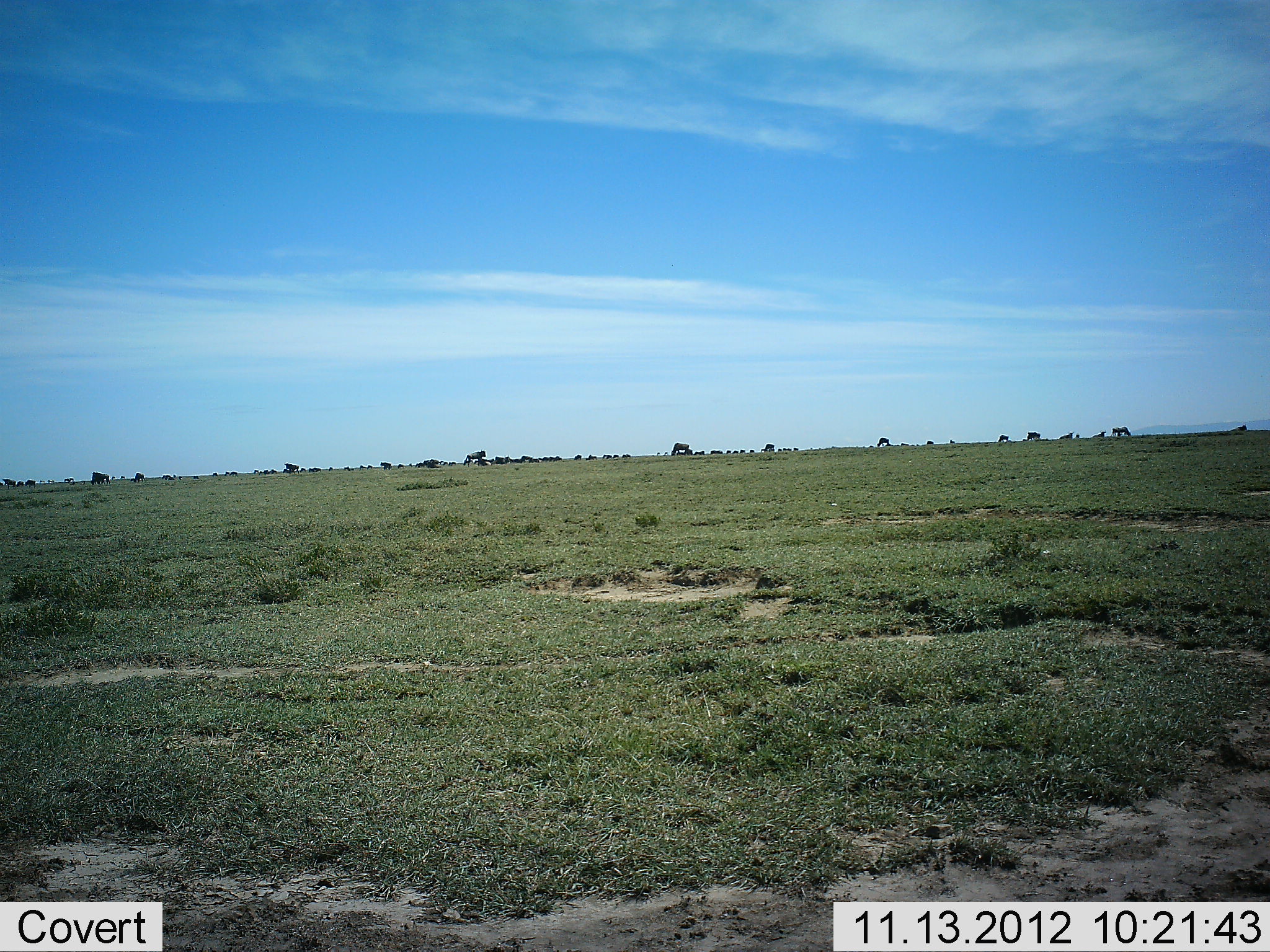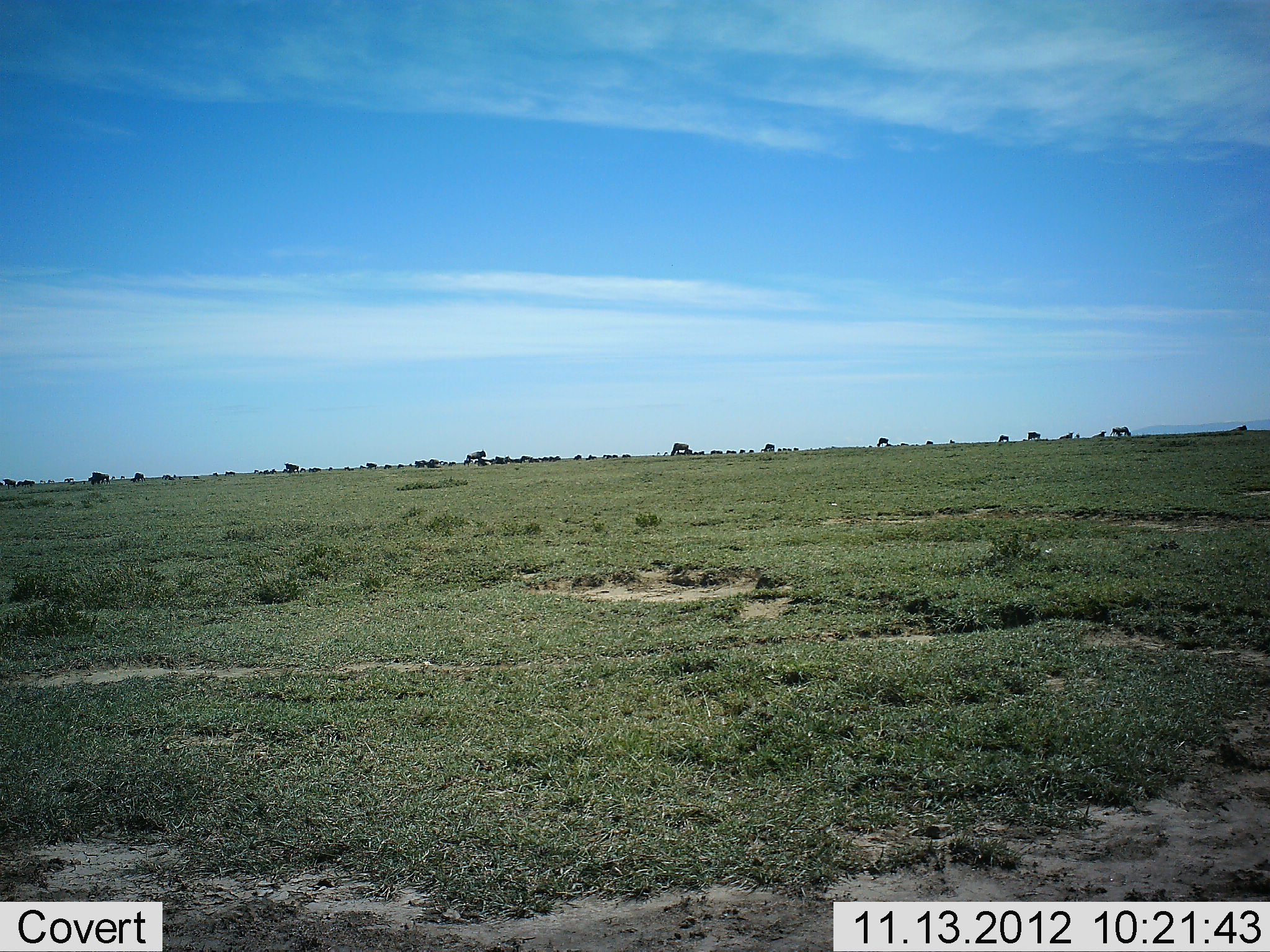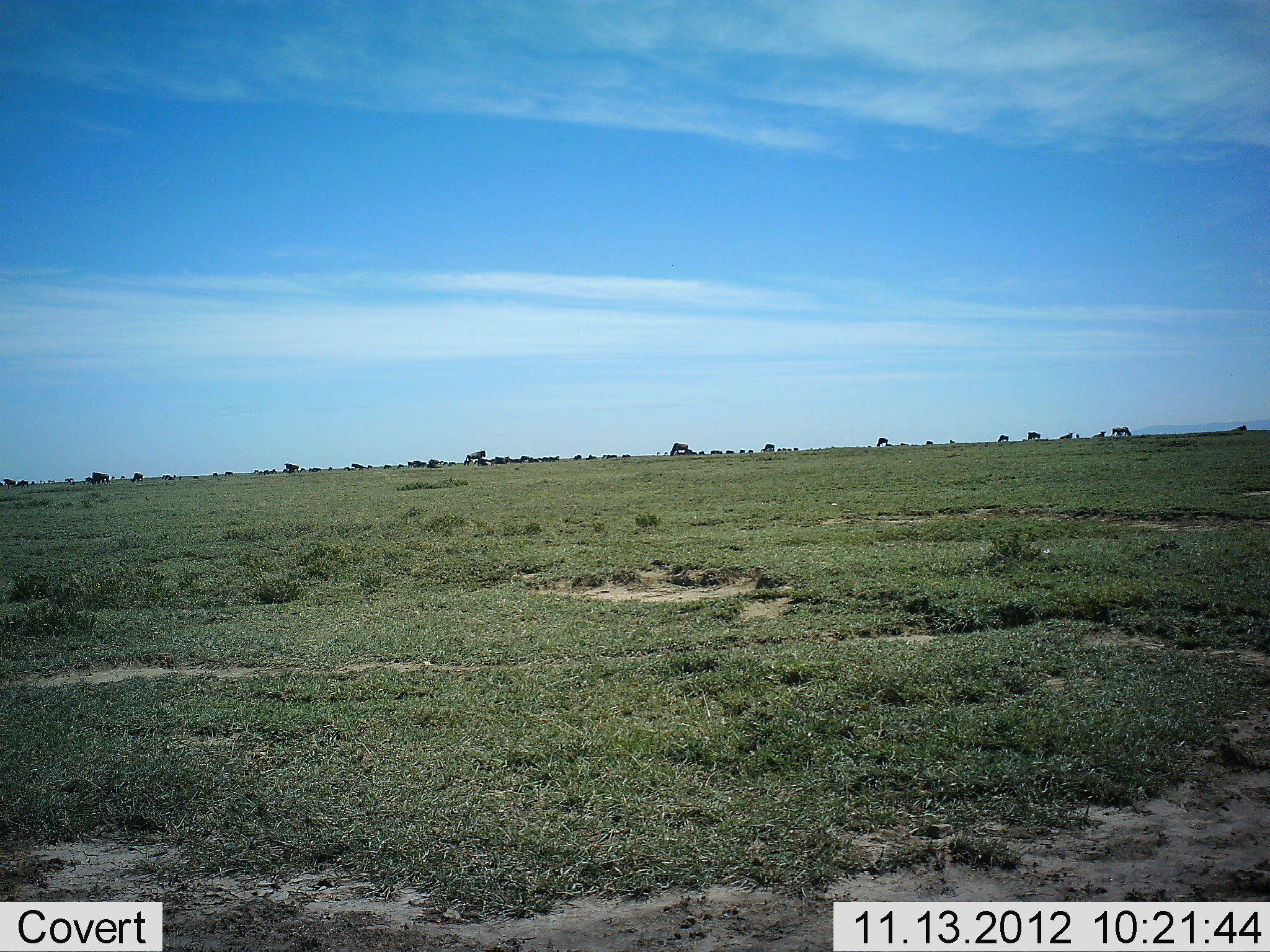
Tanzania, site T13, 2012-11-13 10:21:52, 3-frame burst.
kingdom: Animalia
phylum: Chordata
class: Mammalia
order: Artiodactyla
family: Bovidae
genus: Connochaetes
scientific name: Connochaetes taurinus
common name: blue wildebeest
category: wildebeest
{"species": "wildebeest (blue wildebeest) (Connochaetes taurinus)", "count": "11-50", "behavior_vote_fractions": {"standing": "80%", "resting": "0%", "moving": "50%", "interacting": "0%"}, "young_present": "0%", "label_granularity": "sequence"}